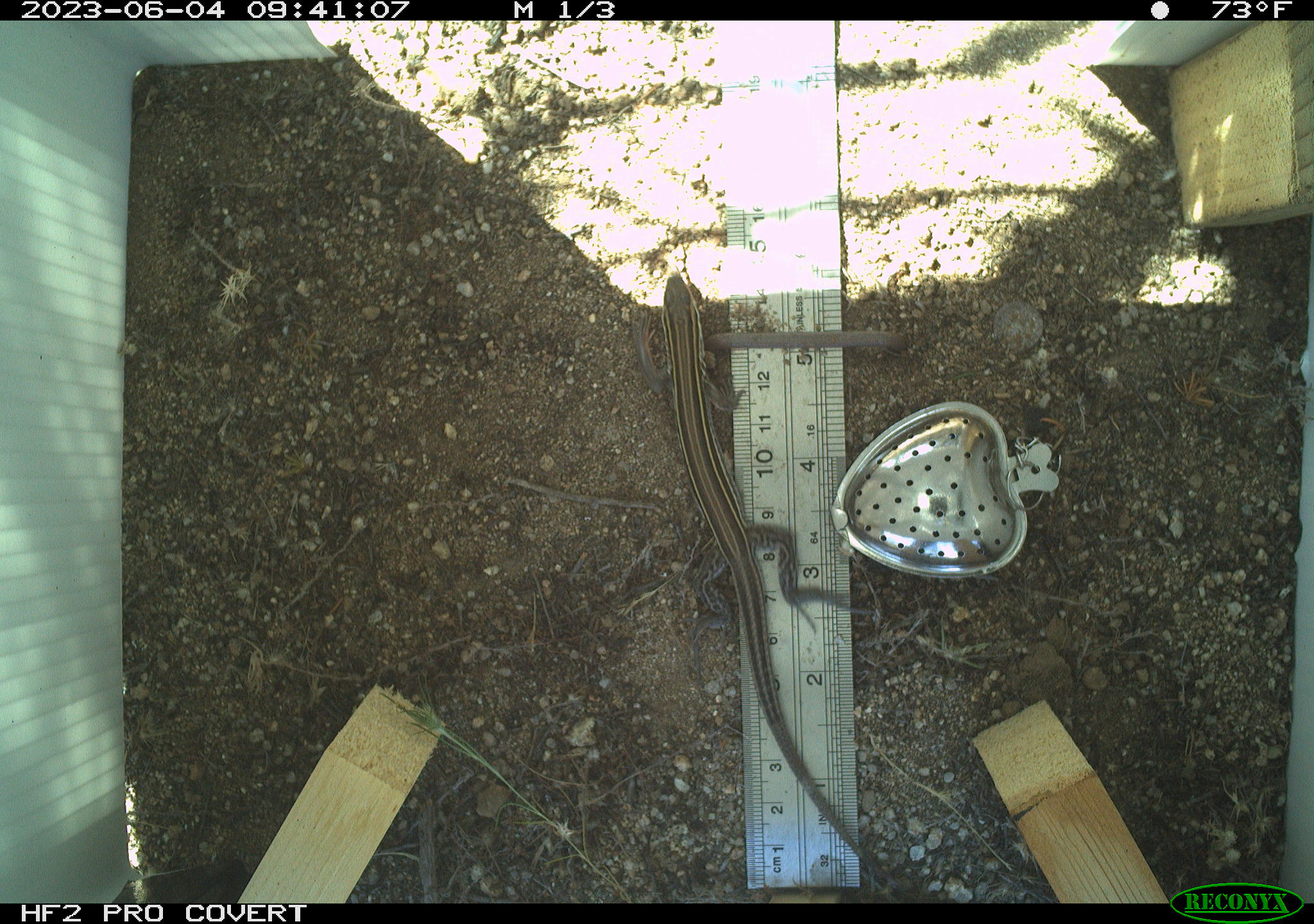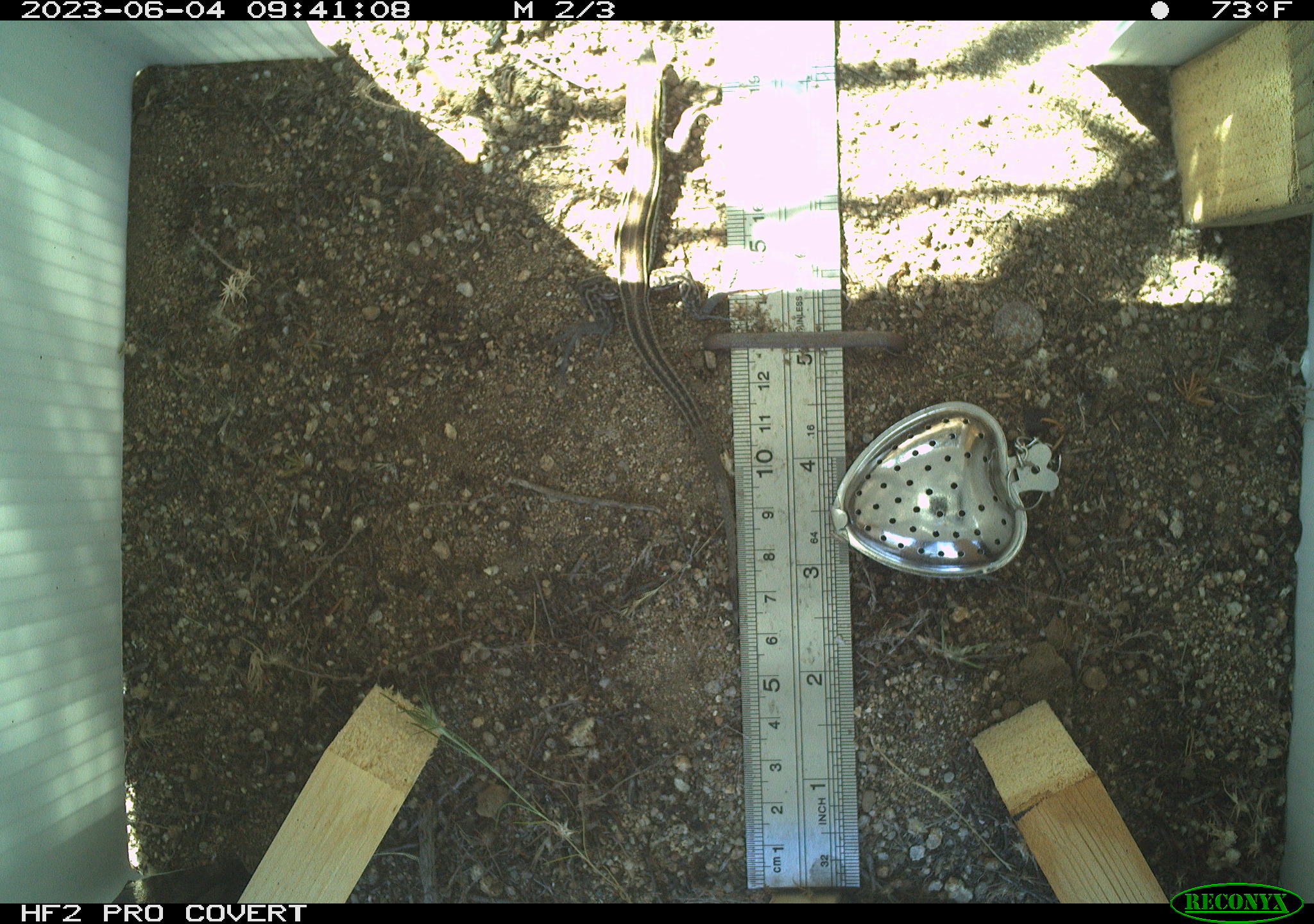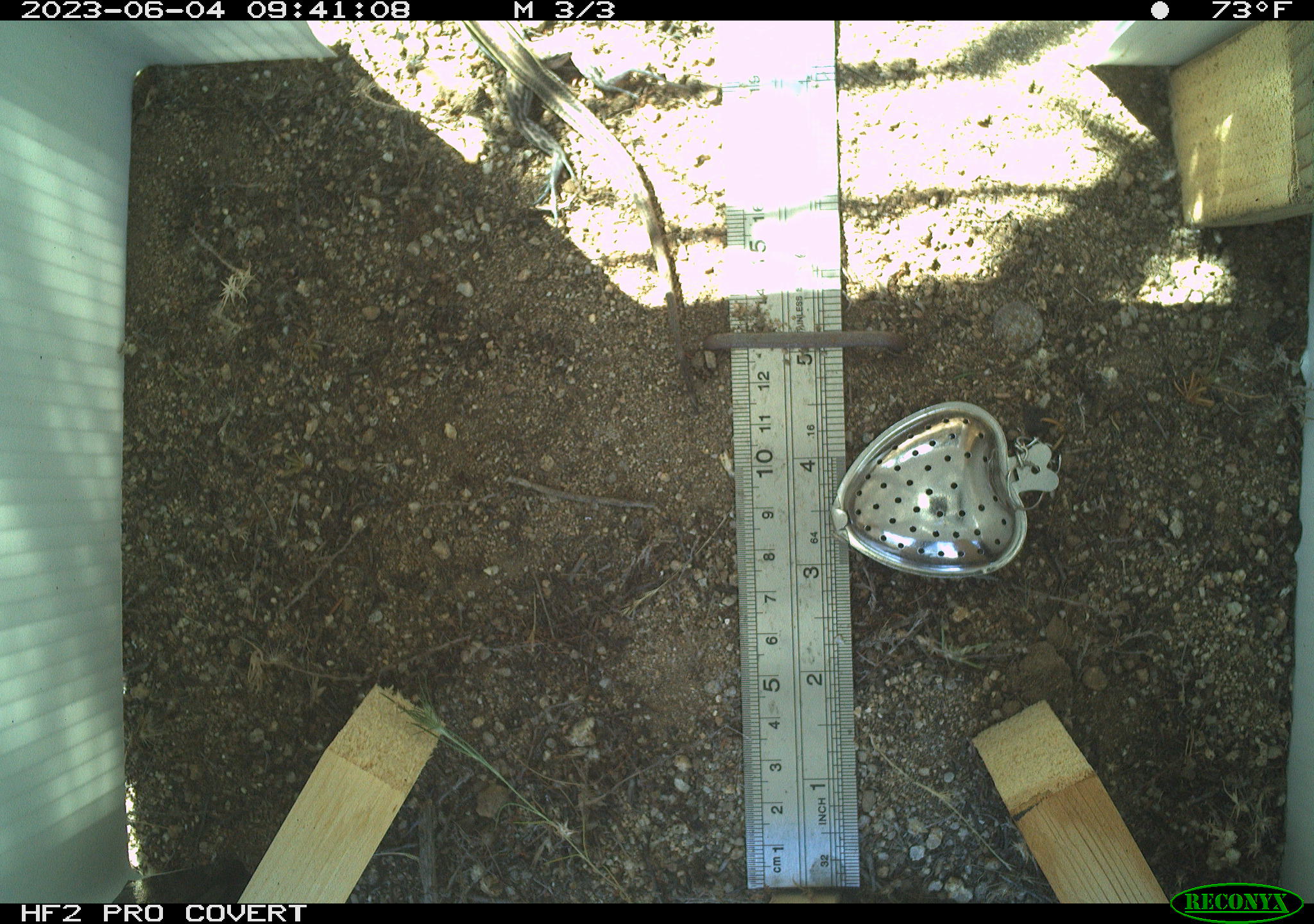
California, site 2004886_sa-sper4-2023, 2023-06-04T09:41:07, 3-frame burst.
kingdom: Animalia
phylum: Chordata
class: Reptilia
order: Squamata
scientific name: Squamata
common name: lizards and snakes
Lizards and snakes (Squamata).